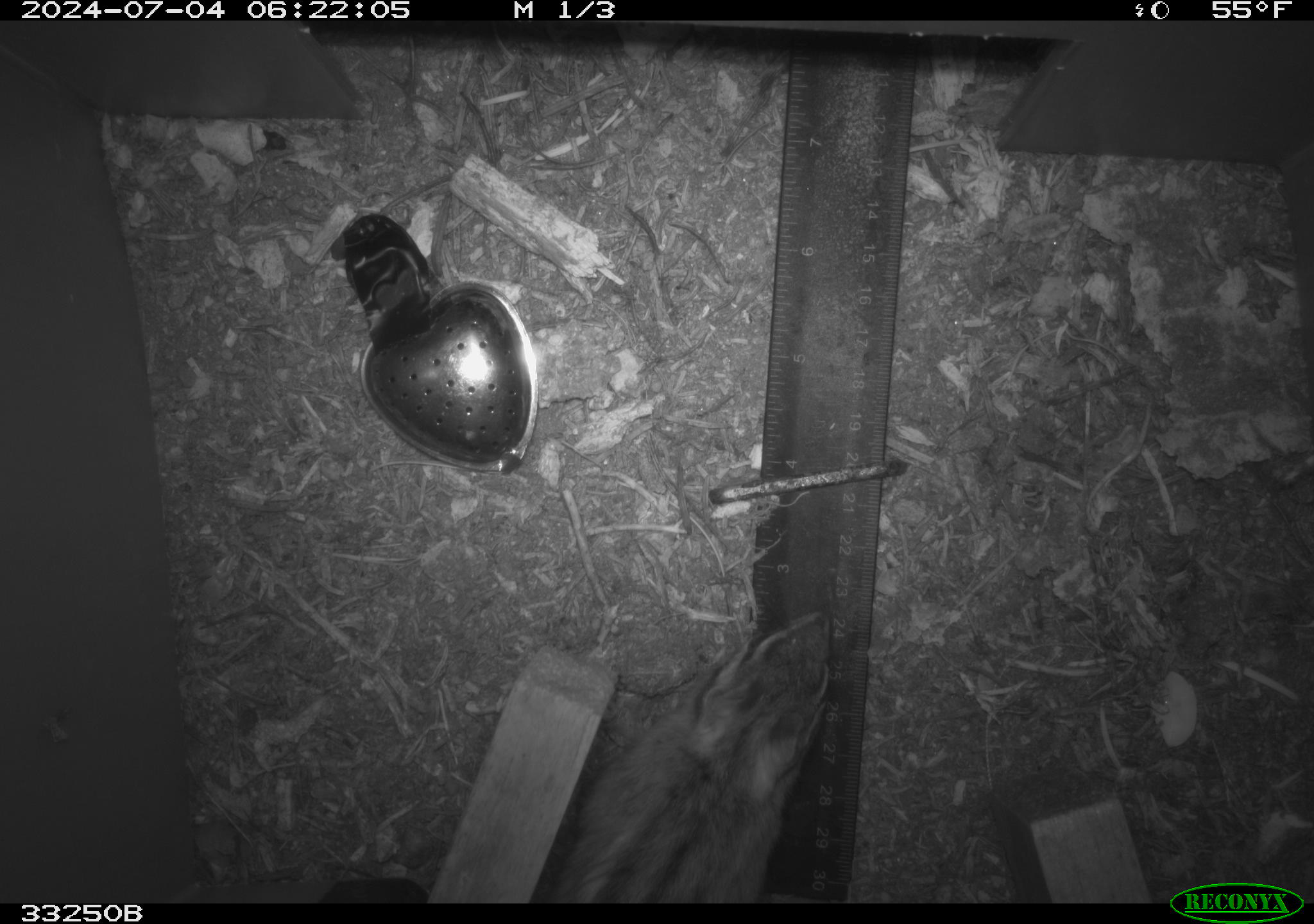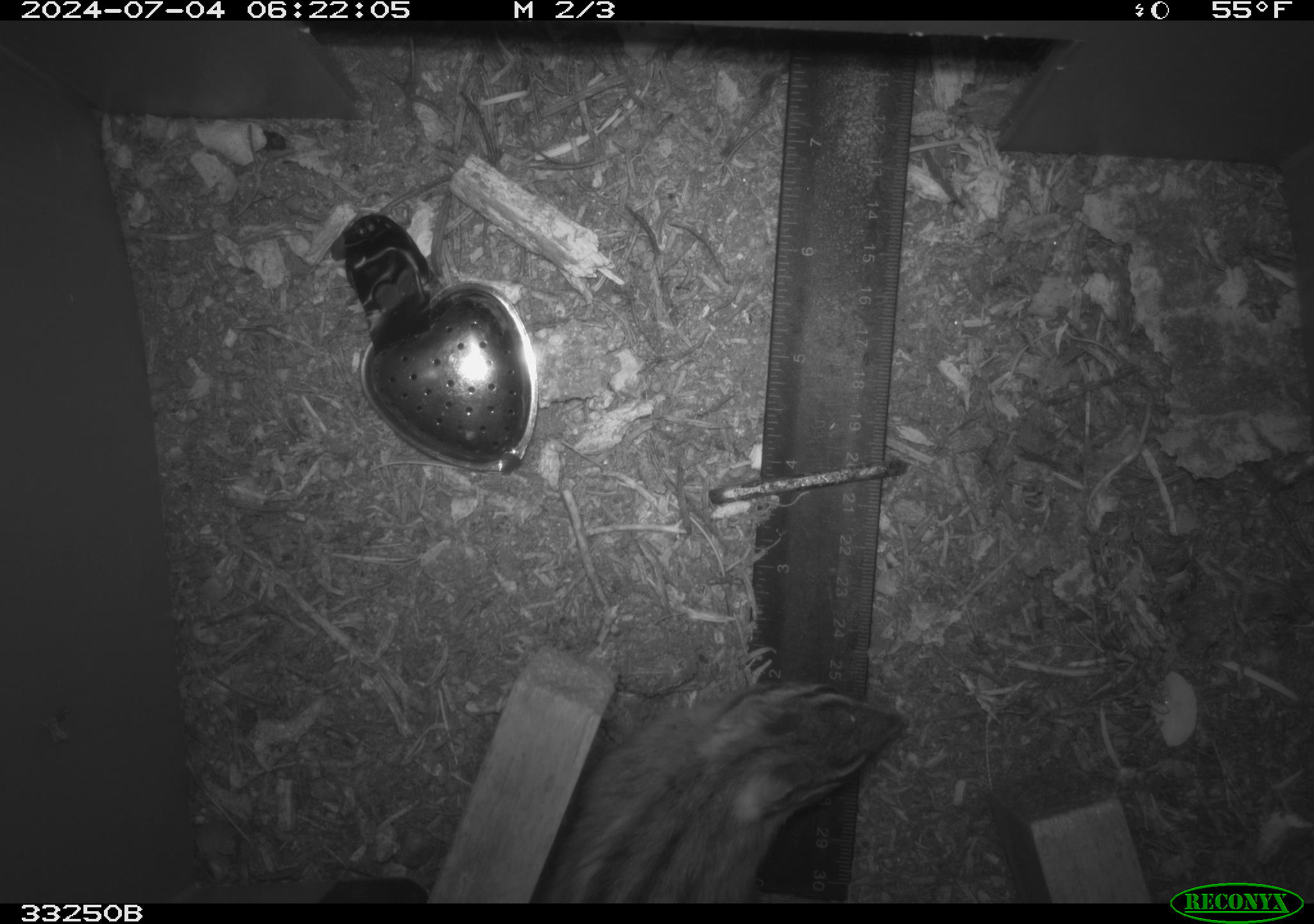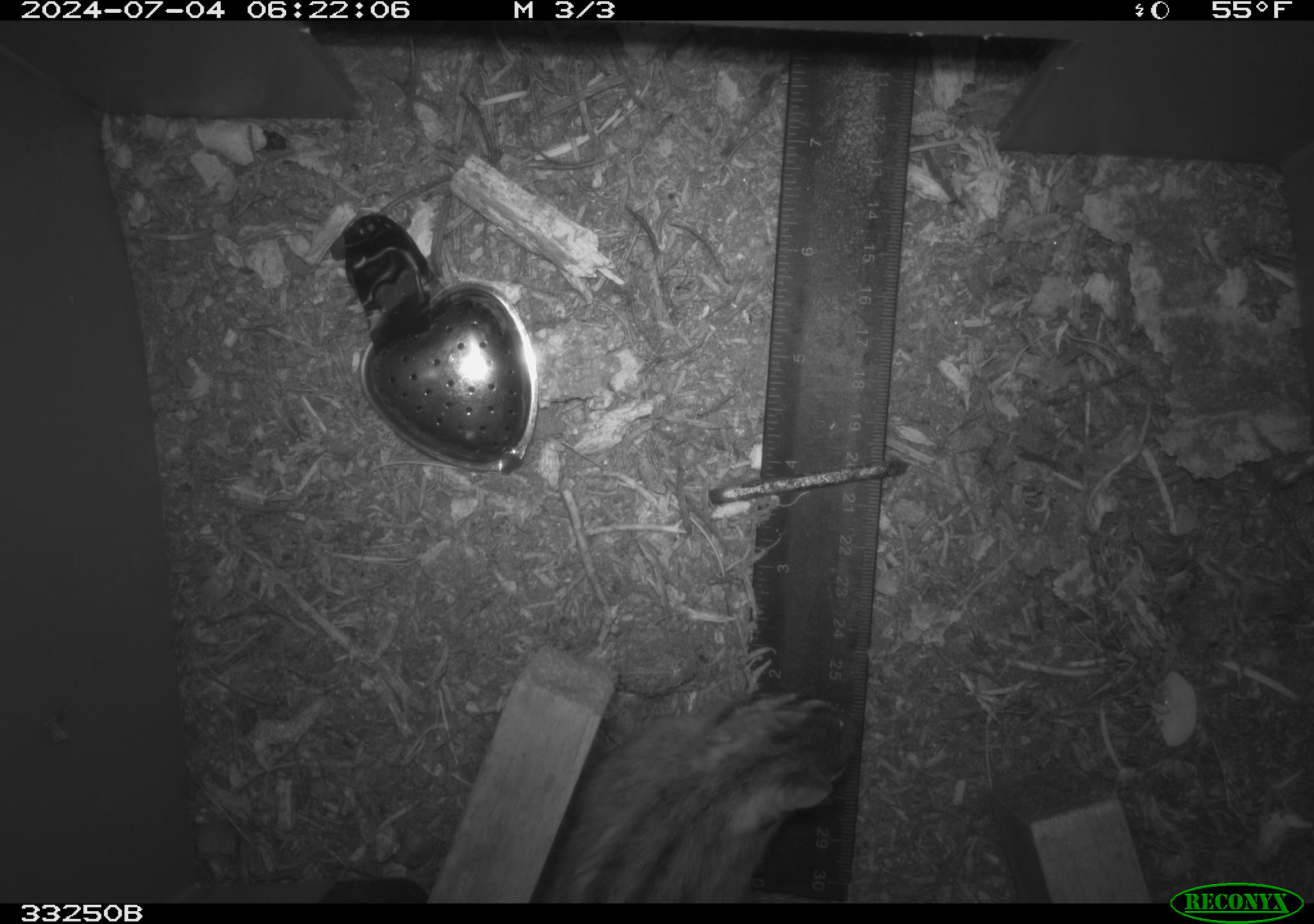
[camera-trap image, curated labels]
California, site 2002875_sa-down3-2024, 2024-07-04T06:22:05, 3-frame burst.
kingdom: Animalia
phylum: Chordata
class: Mammalia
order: Rodentia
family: Sciuridae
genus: Neotamias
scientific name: Neotamias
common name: western chipmunks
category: neotamias species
Neotamias species (western chipmunks) (Neotamias).